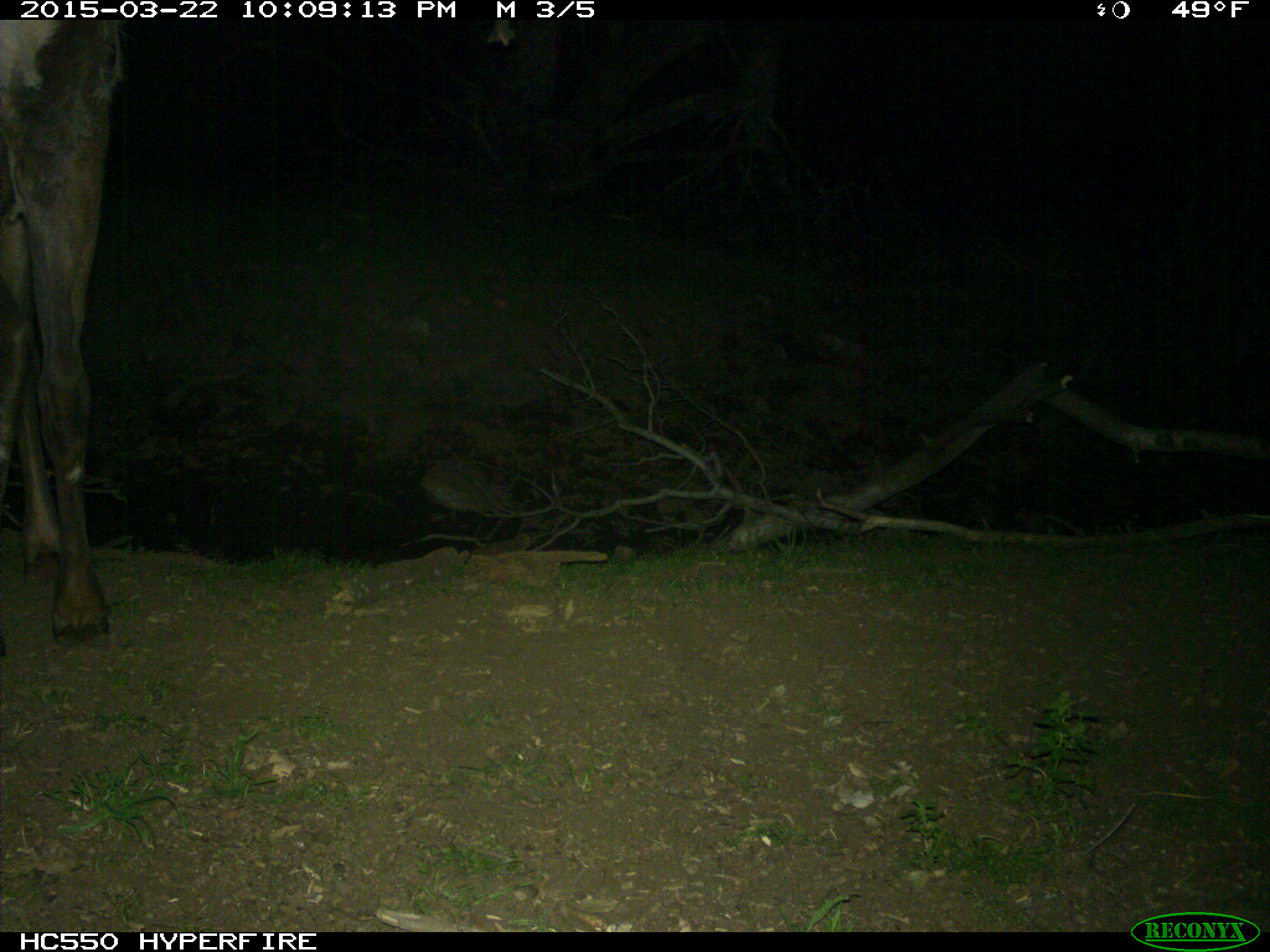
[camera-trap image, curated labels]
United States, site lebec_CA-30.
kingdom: Animalia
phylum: Chordata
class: Mammalia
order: Artiodactyla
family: Cervidae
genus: Cervus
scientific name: Cervus canadensis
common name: elk